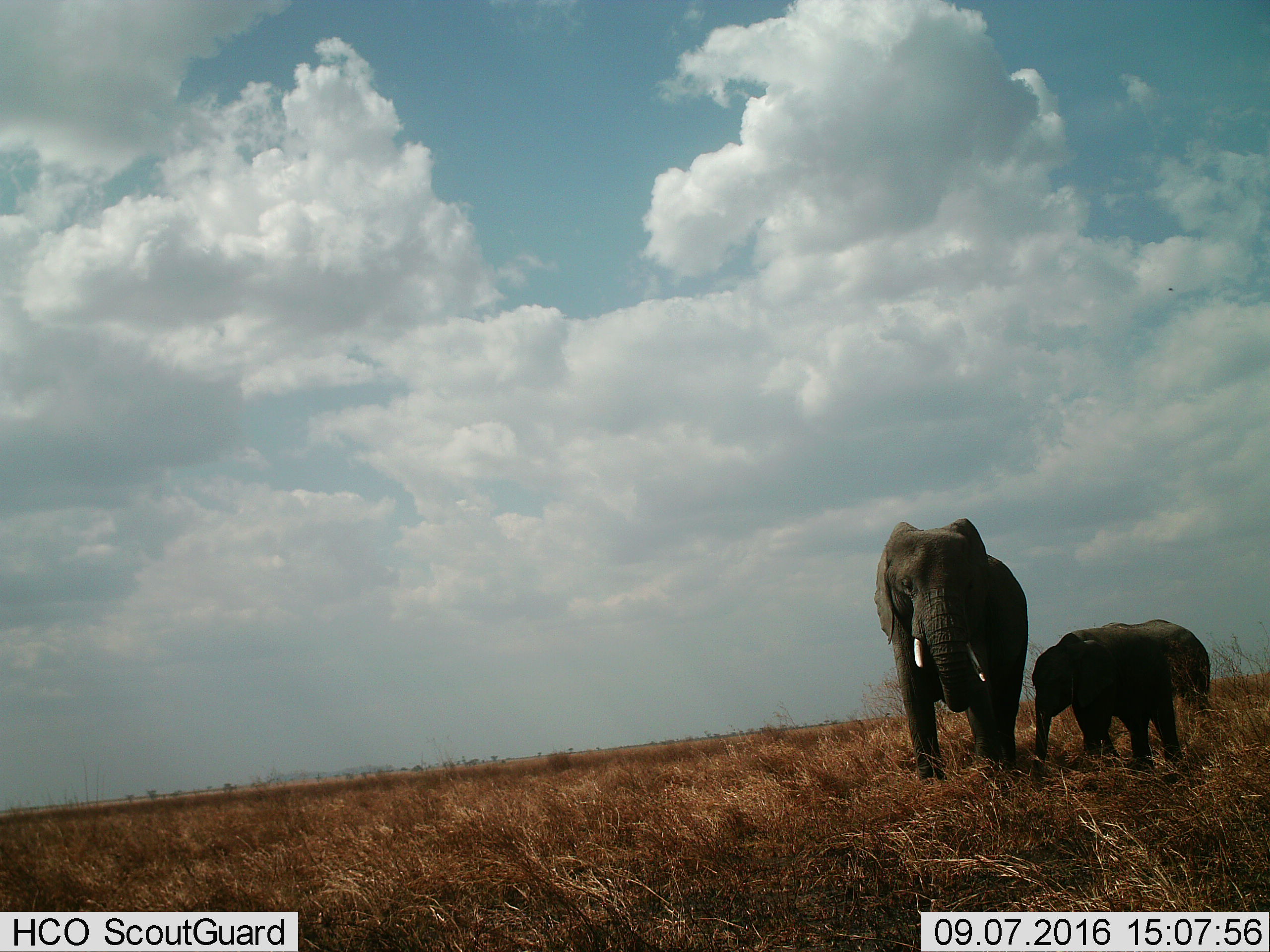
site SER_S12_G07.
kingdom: Animalia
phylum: Chordata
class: Mammalia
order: Proboscidea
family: Elephantidae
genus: Loxodonta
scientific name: Loxodonta africana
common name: african bush elephant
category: elephant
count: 3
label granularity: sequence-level